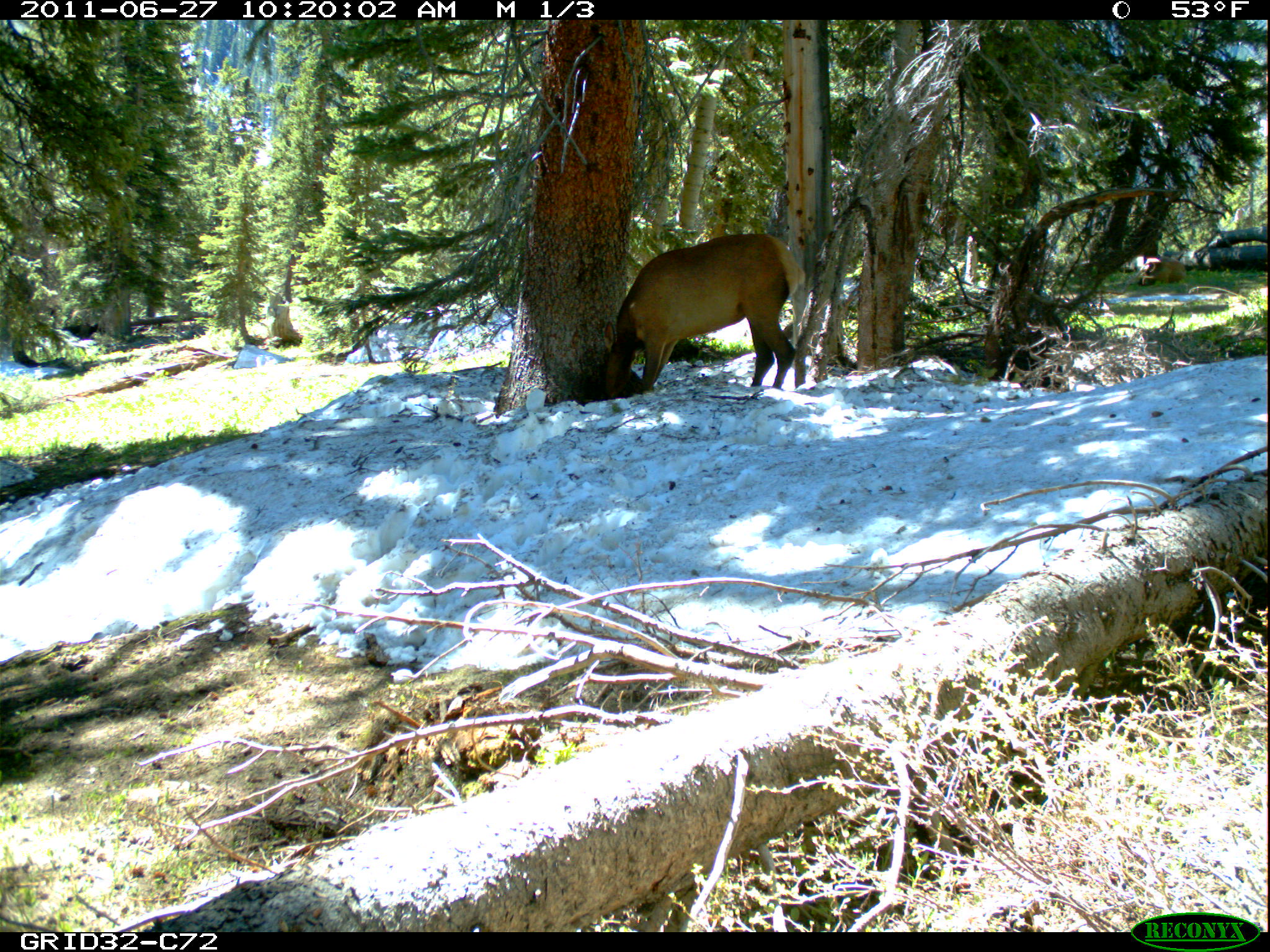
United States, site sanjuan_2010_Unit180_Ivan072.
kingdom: Animalia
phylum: Chordata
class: Mammalia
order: Artiodactyla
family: Cervidae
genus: Cervus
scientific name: Cervus elaphus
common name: red deer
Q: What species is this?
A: Cervus elaphus (red deer).